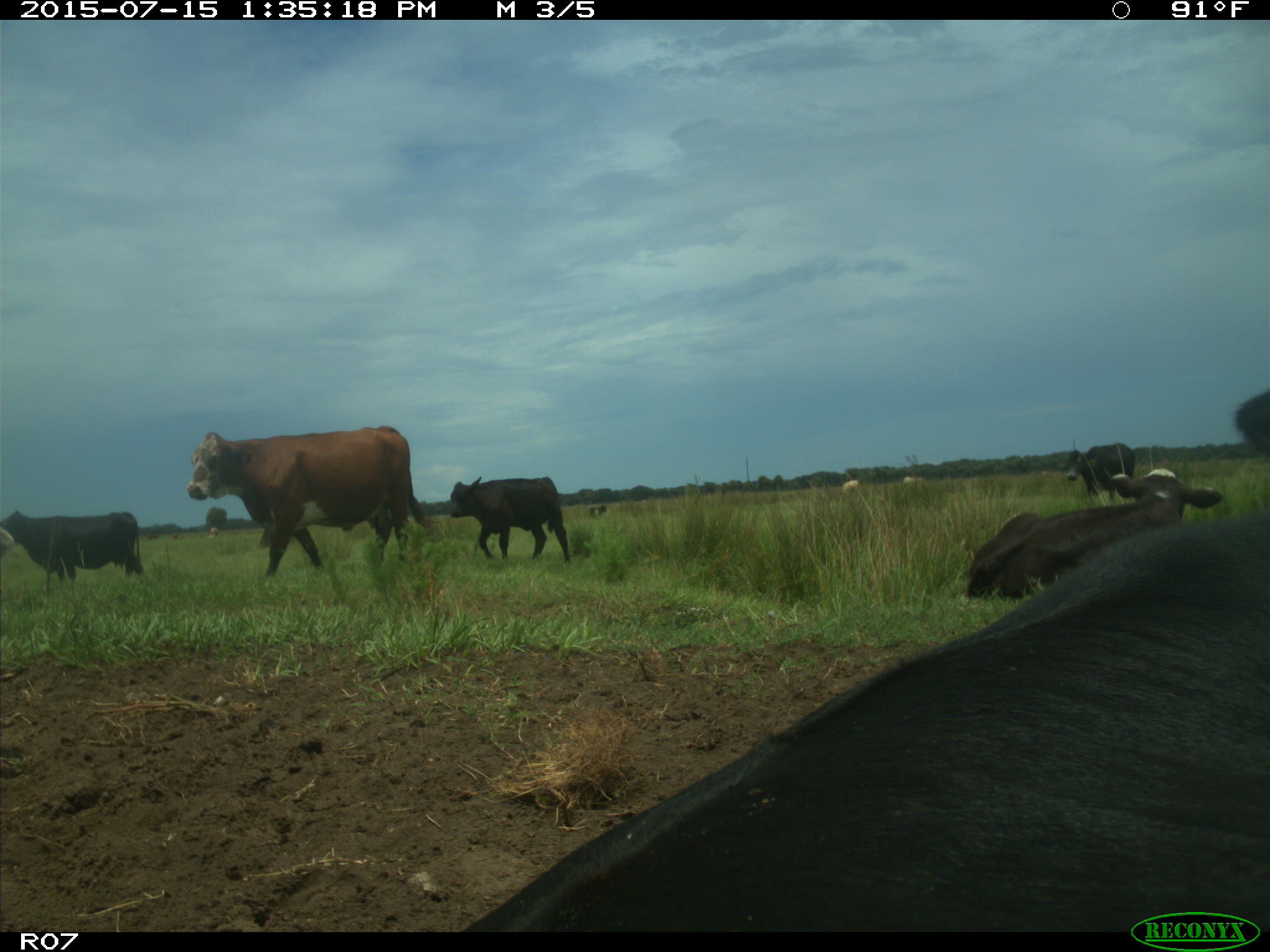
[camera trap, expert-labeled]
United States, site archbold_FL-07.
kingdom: Animalia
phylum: Chordata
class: Mammalia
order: Artiodactyla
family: Bovidae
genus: Bos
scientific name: Bos taurus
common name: domestic cow